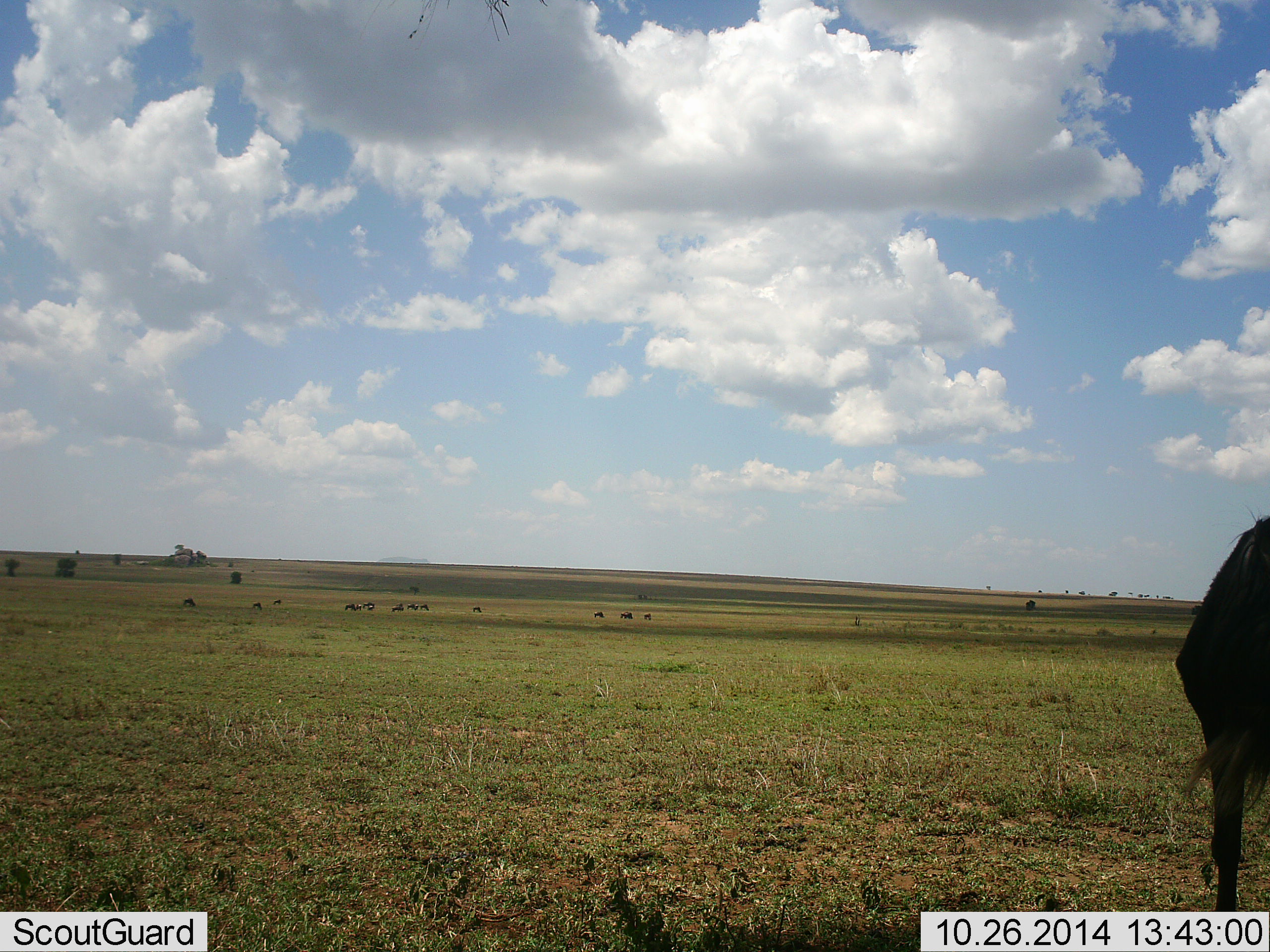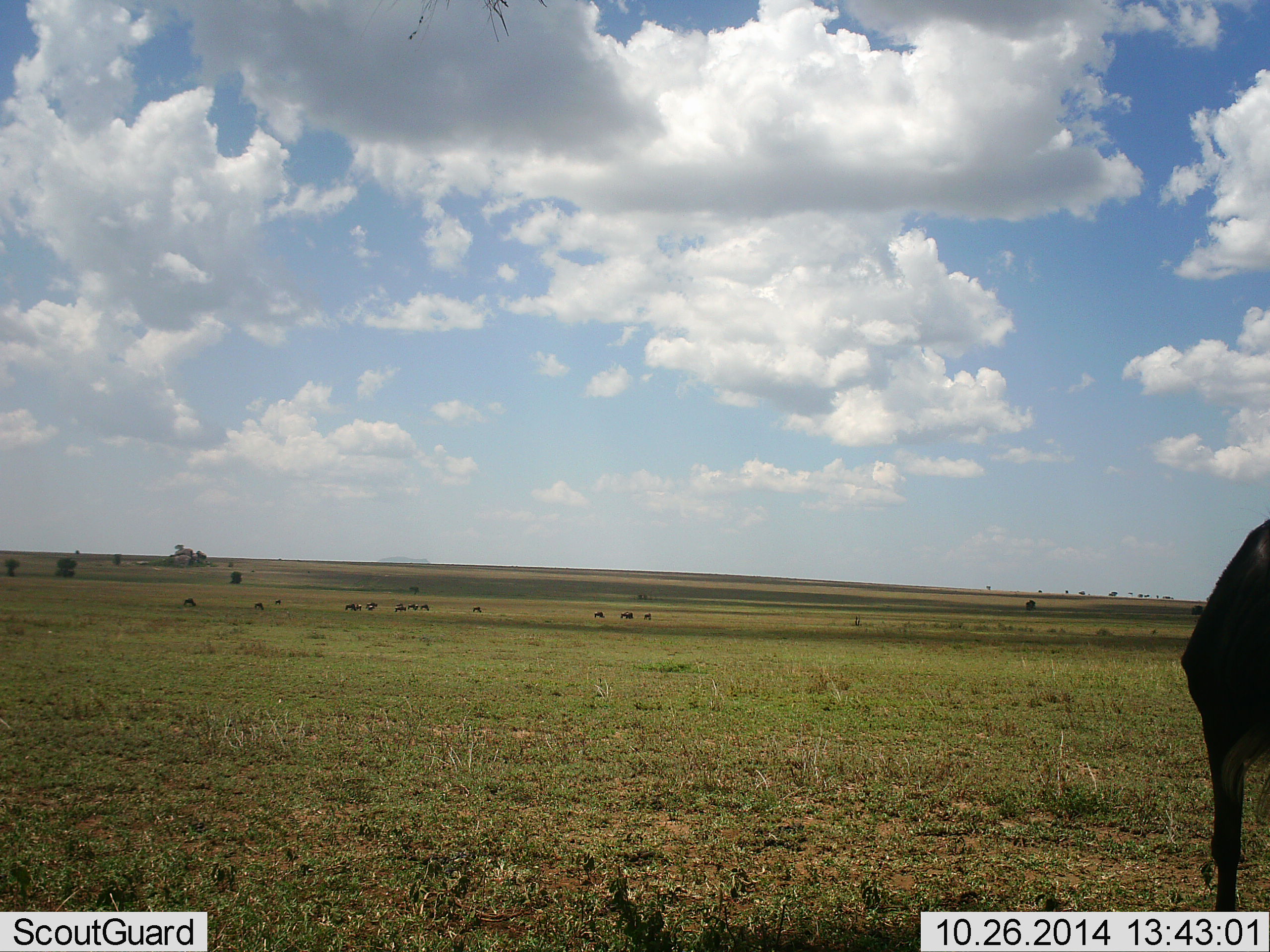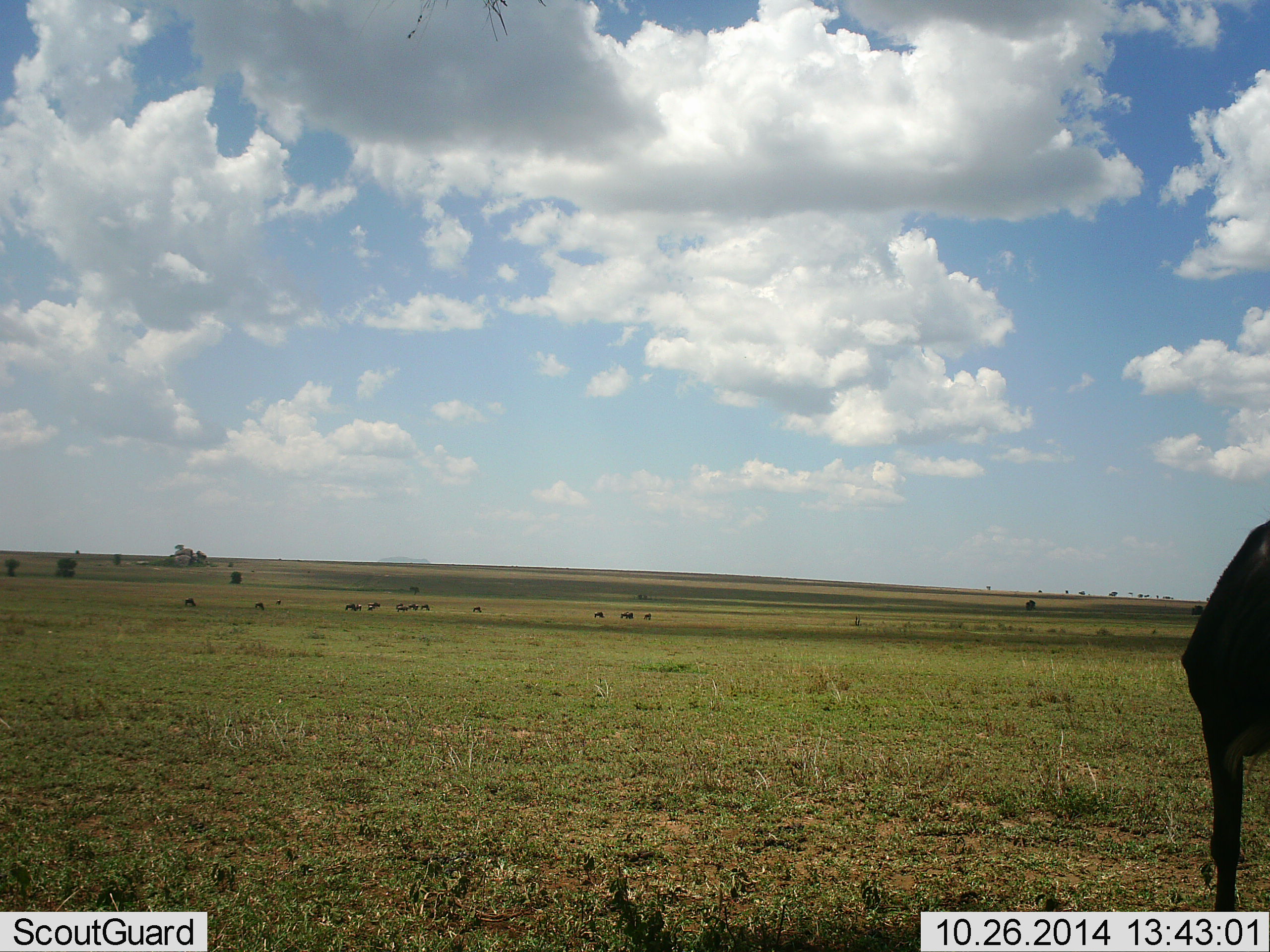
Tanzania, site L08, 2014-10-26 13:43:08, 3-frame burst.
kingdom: Animalia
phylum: Chordata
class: Mammalia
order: Artiodactyla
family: Bovidae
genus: Connochaetes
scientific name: Connochaetes taurinus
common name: blue wildebeest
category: wildebeest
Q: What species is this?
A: Wildebeest (blue wildebeest) (Connochaetes taurinus).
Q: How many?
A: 11-50.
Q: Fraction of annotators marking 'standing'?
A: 90%.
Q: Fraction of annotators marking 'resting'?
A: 0%.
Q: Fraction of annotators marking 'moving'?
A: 20%.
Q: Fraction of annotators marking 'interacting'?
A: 0%.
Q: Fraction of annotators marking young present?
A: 0%.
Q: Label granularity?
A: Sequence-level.